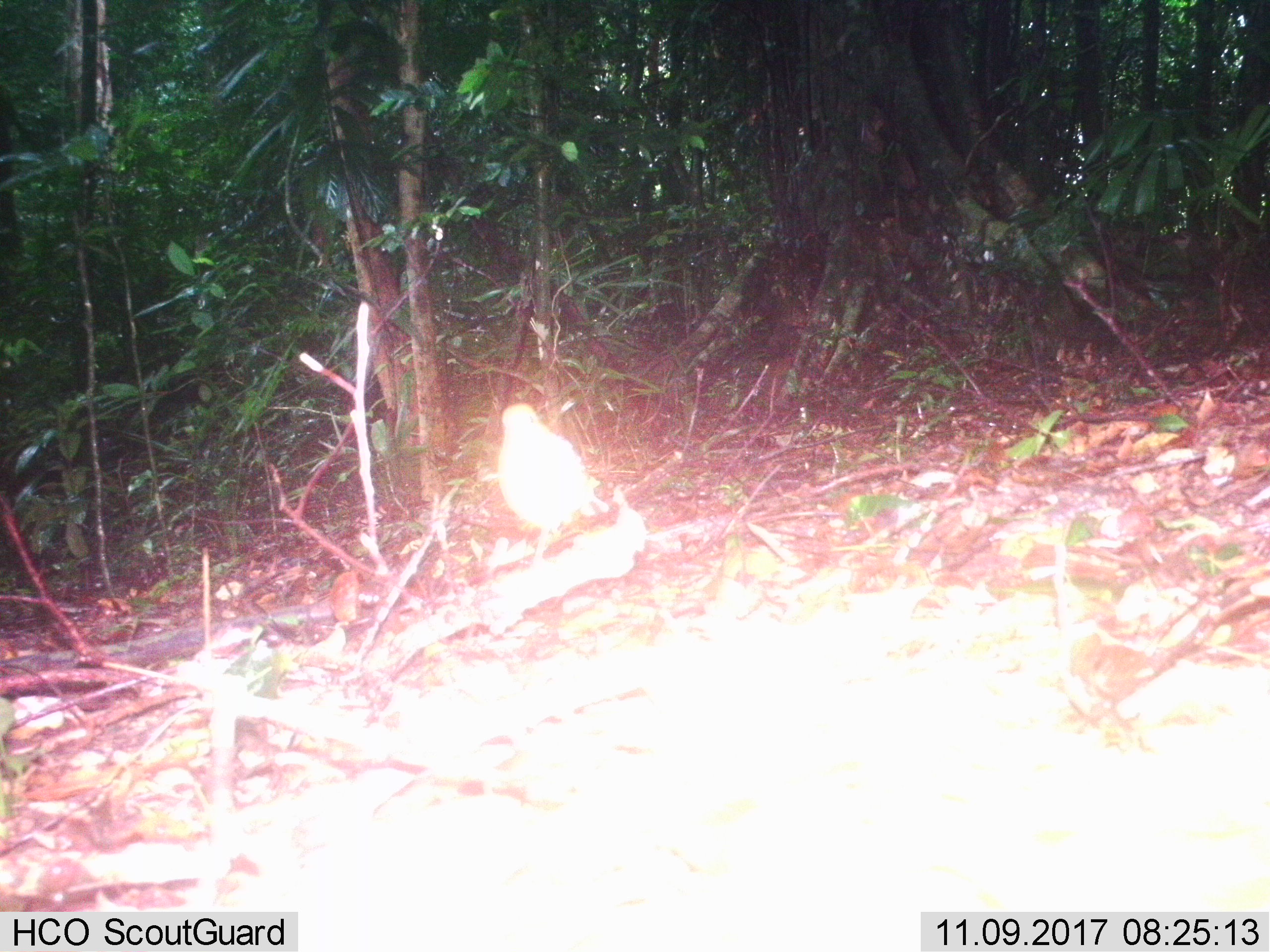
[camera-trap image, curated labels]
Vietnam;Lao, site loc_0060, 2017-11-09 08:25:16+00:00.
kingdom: Animalia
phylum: Chordata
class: Aves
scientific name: Aves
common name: bird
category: unidentified bird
Unidentified bird (bird) (Aves). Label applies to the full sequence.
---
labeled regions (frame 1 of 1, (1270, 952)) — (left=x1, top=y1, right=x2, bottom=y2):
unidentified bird: (left=494, top=400, right=609, bottom=564)